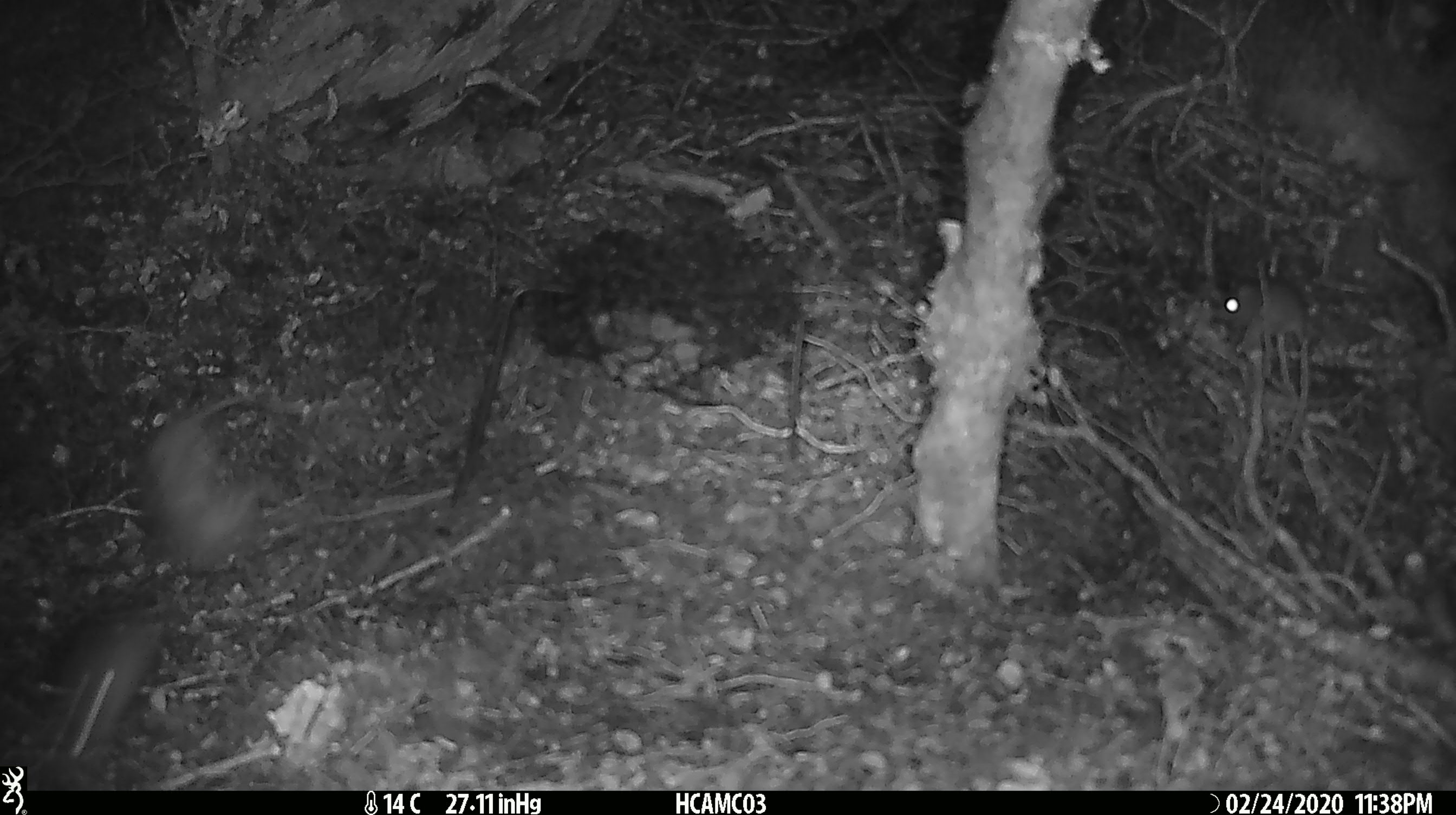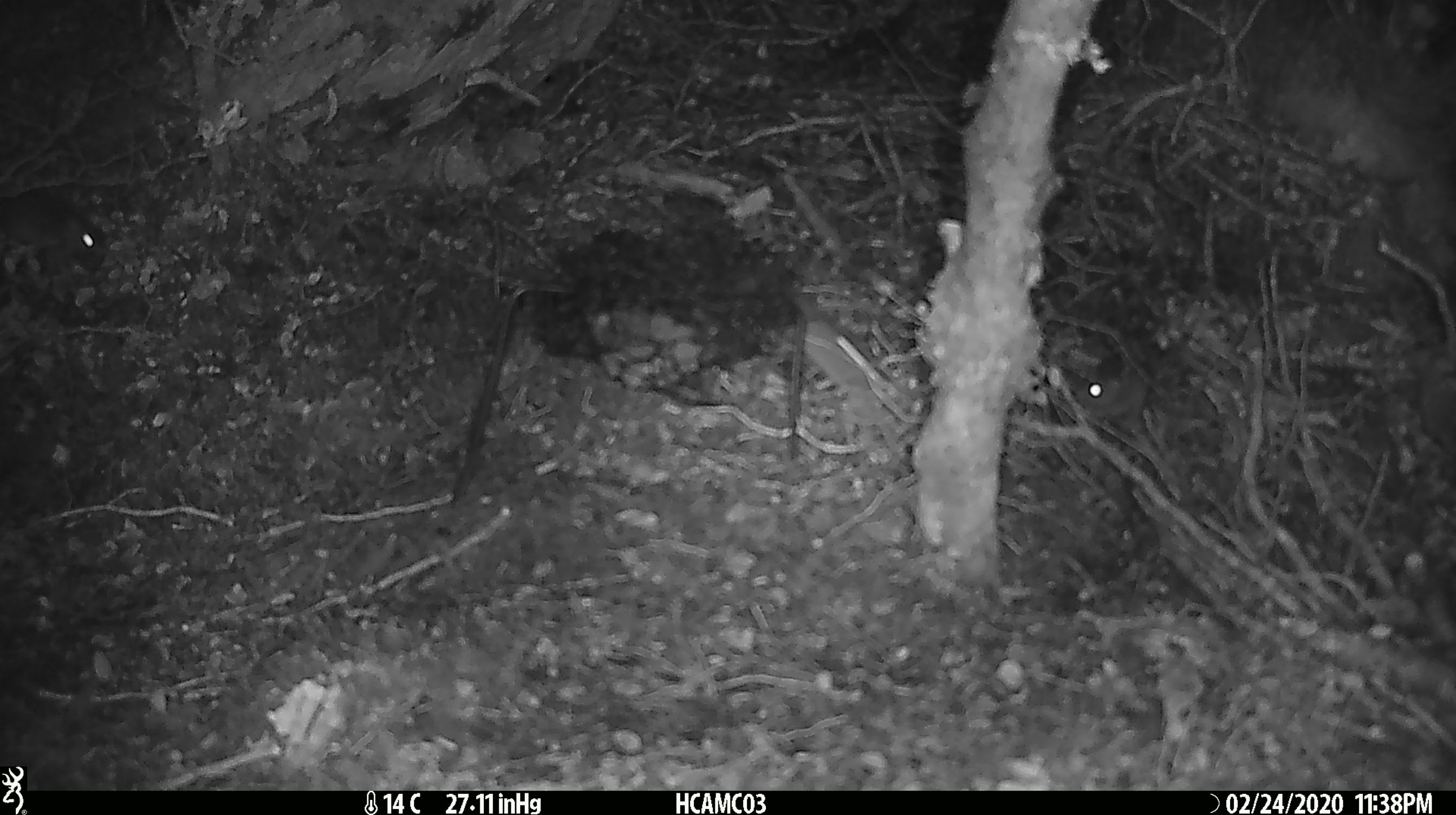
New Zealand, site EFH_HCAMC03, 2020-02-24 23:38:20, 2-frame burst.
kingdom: Animalia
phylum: Chordata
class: Mammalia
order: Rodentia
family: Muridae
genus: Mus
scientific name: Mus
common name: mouse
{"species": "mouse (Mus)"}